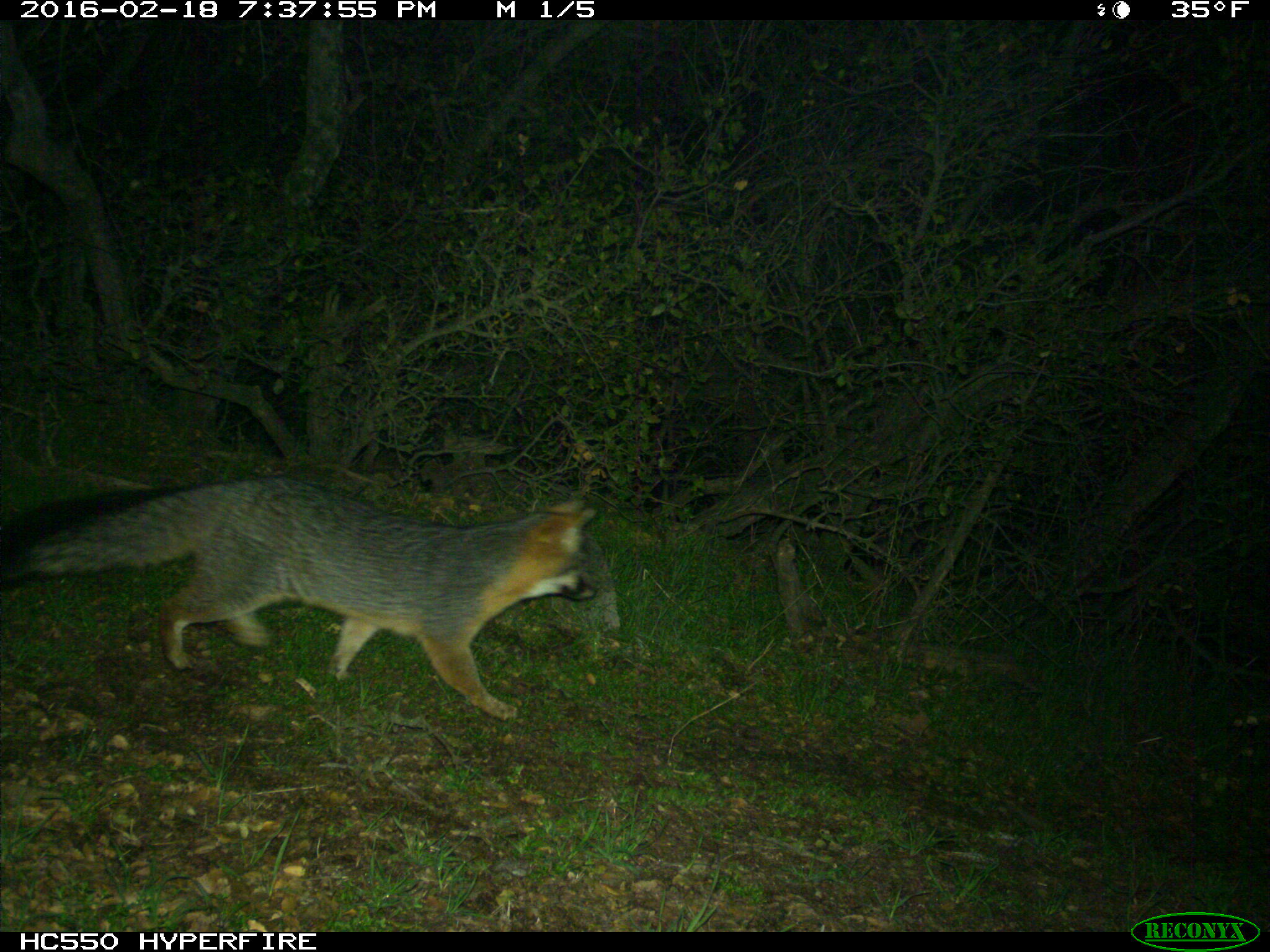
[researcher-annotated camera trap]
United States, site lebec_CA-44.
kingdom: Animalia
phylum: Chordata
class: Mammalia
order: Carnivora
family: Canidae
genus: Urocyon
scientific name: Urocyon cinereoargenteus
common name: gray fox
Urocyon cinereoargenteus (gray fox).